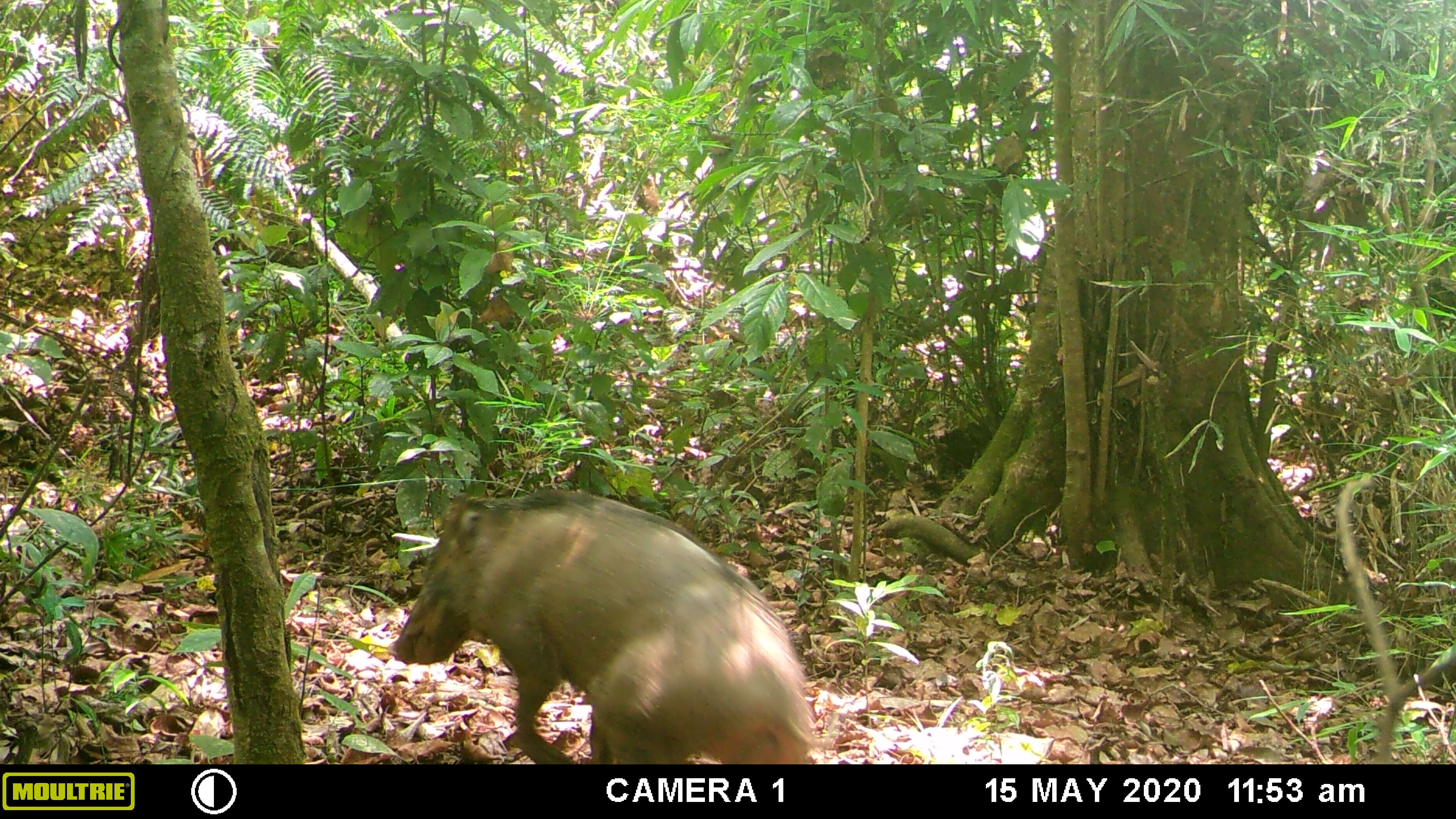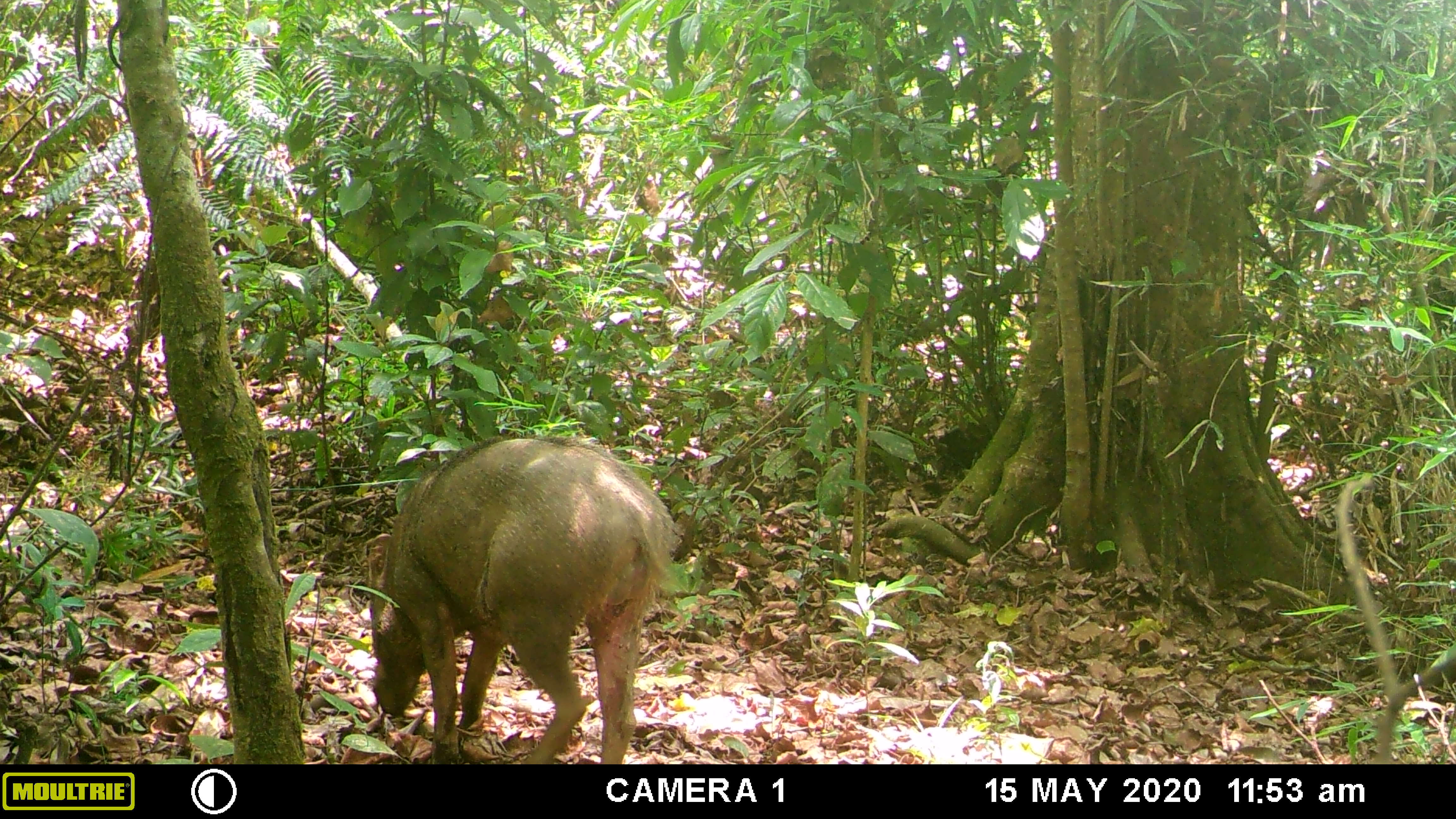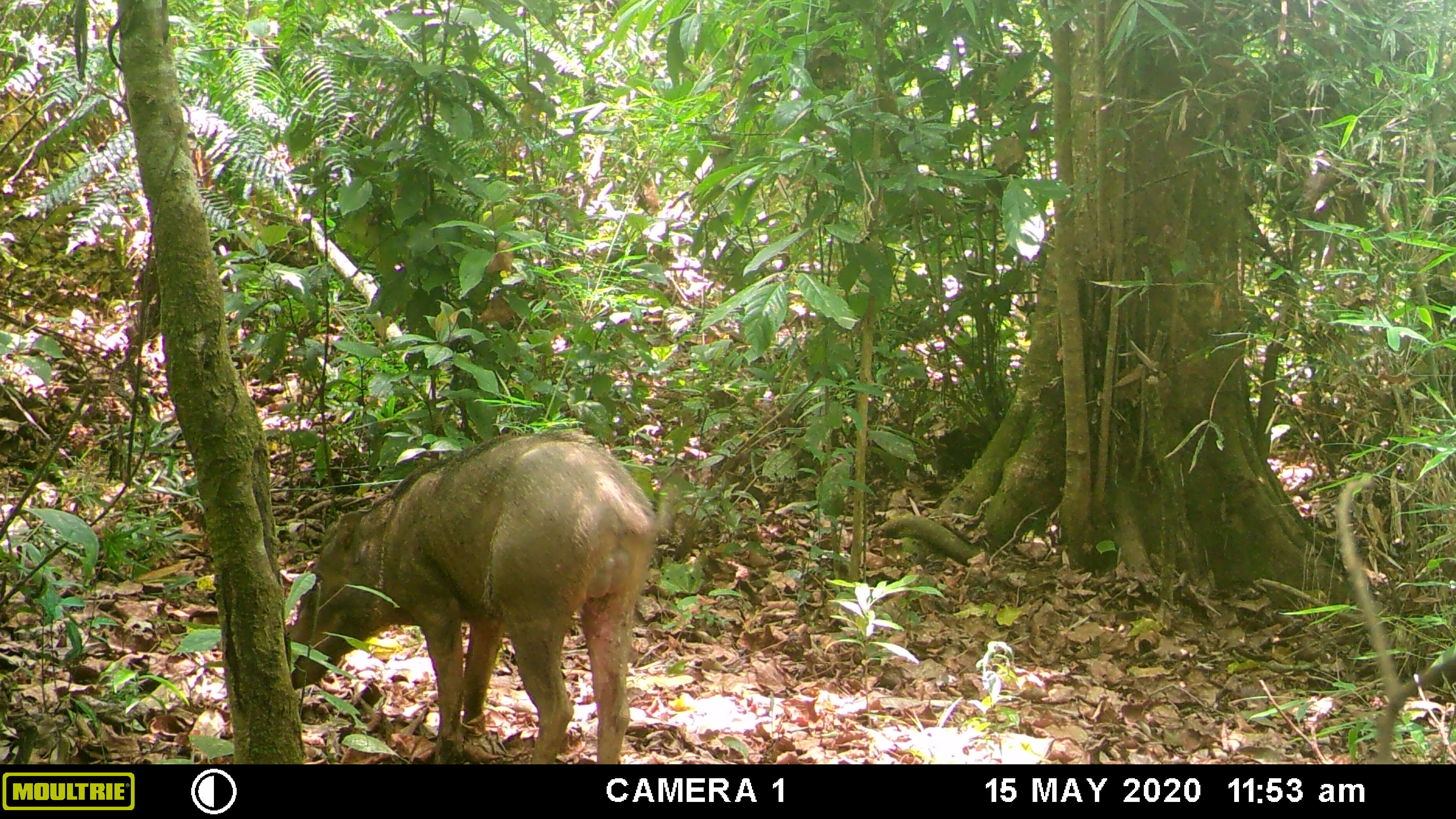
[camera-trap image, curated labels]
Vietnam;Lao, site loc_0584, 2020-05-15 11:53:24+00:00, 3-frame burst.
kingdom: Animalia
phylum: Chordata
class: Mammalia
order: Artiodactyla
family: Suidae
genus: Sus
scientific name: Sus scrofa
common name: eurasian wild pig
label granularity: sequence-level